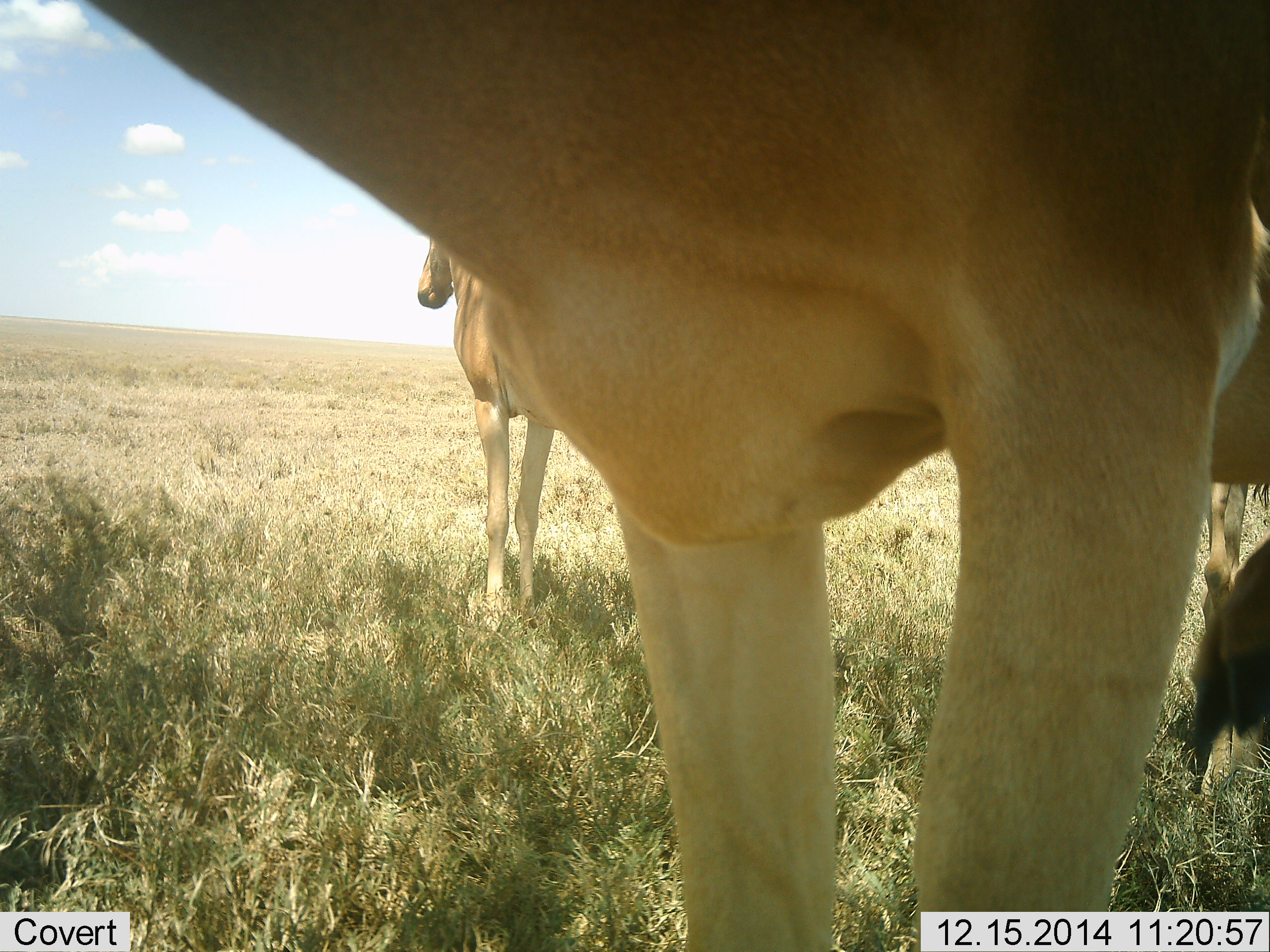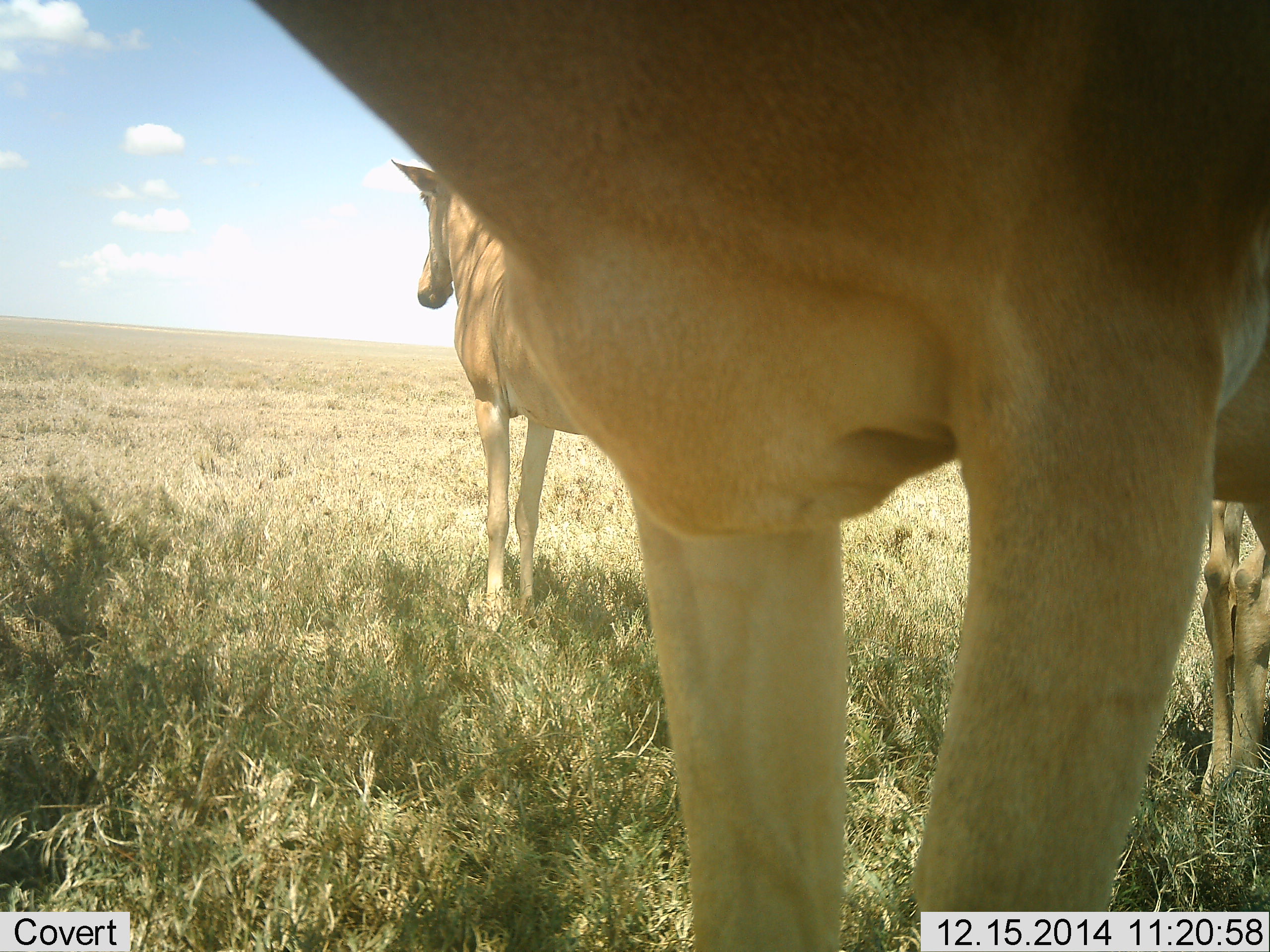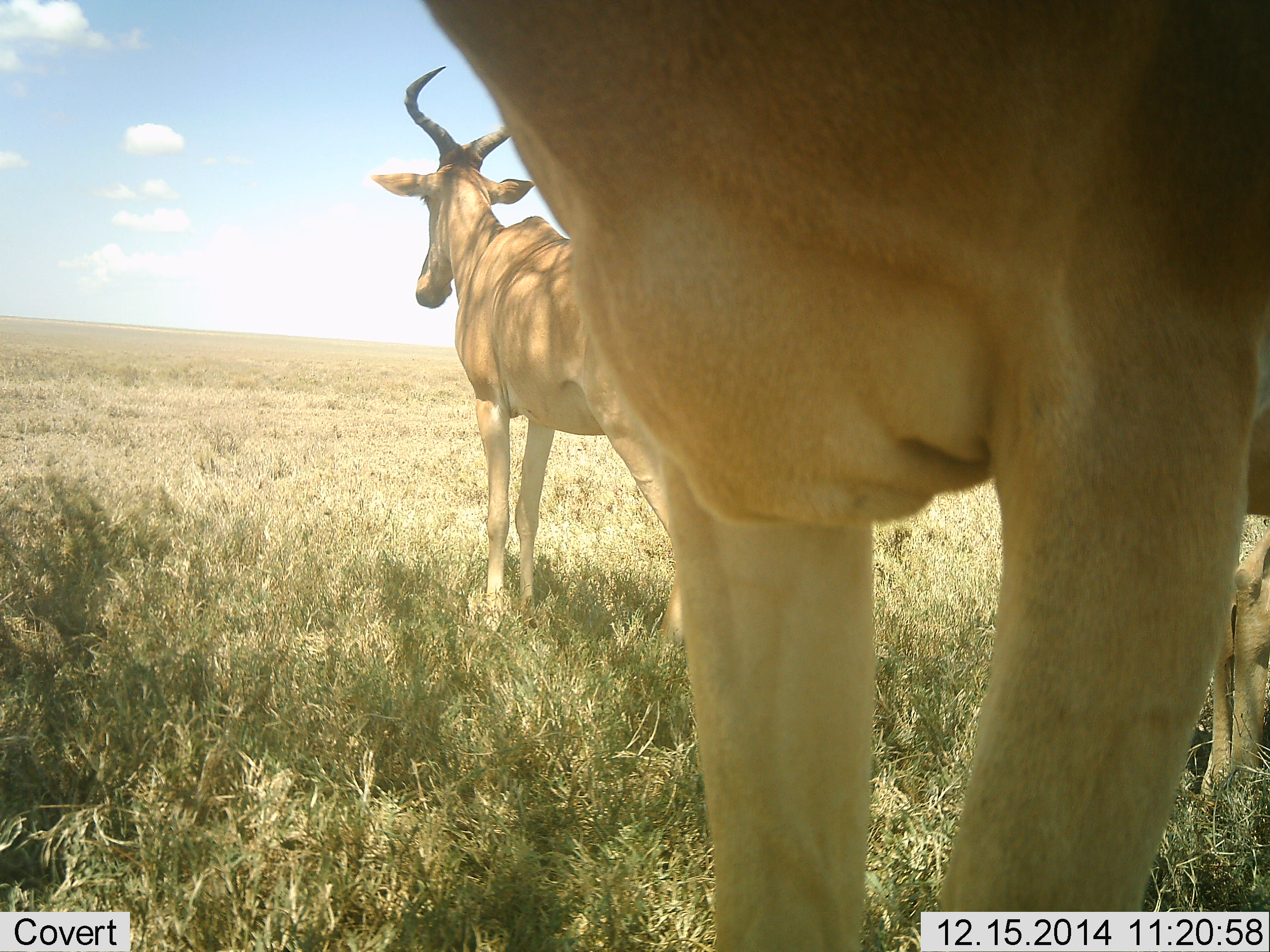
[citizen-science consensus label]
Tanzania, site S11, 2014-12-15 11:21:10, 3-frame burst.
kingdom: Animalia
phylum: Chordata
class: Mammalia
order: Artiodactyla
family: Bovidae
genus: Alcelaphus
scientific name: Alcelaphus buselaphus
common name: hartebeest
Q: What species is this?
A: Hartebeest (Alcelaphus buselaphus).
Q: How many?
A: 3.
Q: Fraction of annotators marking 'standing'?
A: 100%.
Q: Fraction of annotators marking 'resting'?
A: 0%.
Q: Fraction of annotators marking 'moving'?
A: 0%.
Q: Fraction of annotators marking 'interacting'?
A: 0%.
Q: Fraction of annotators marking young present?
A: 0%.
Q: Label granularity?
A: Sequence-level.